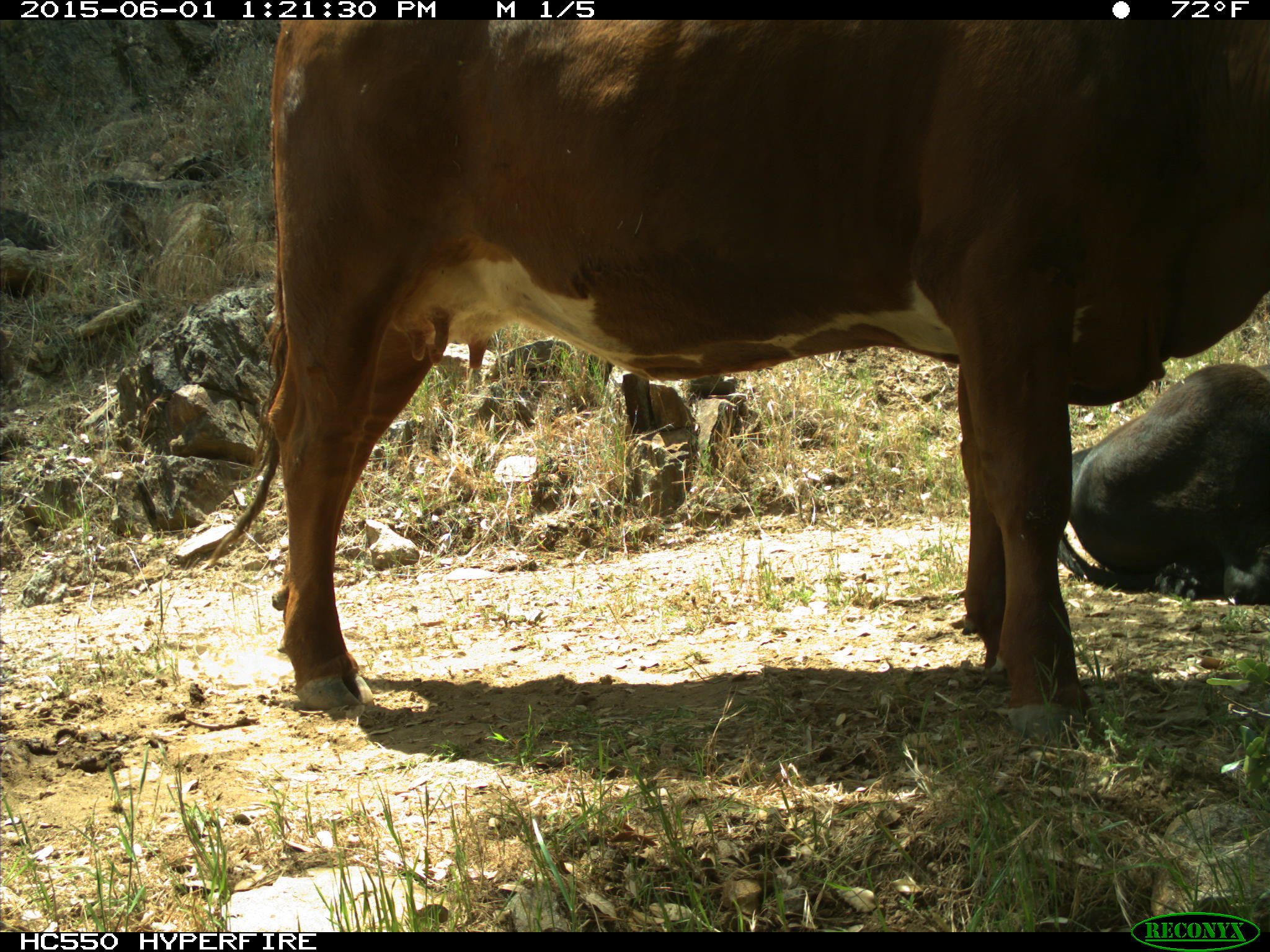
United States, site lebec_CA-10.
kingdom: Animalia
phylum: Chordata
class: Mammalia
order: Artiodactyla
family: Bovidae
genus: Bos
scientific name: Bos taurus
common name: domestic cow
Bos taurus (domestic cow).